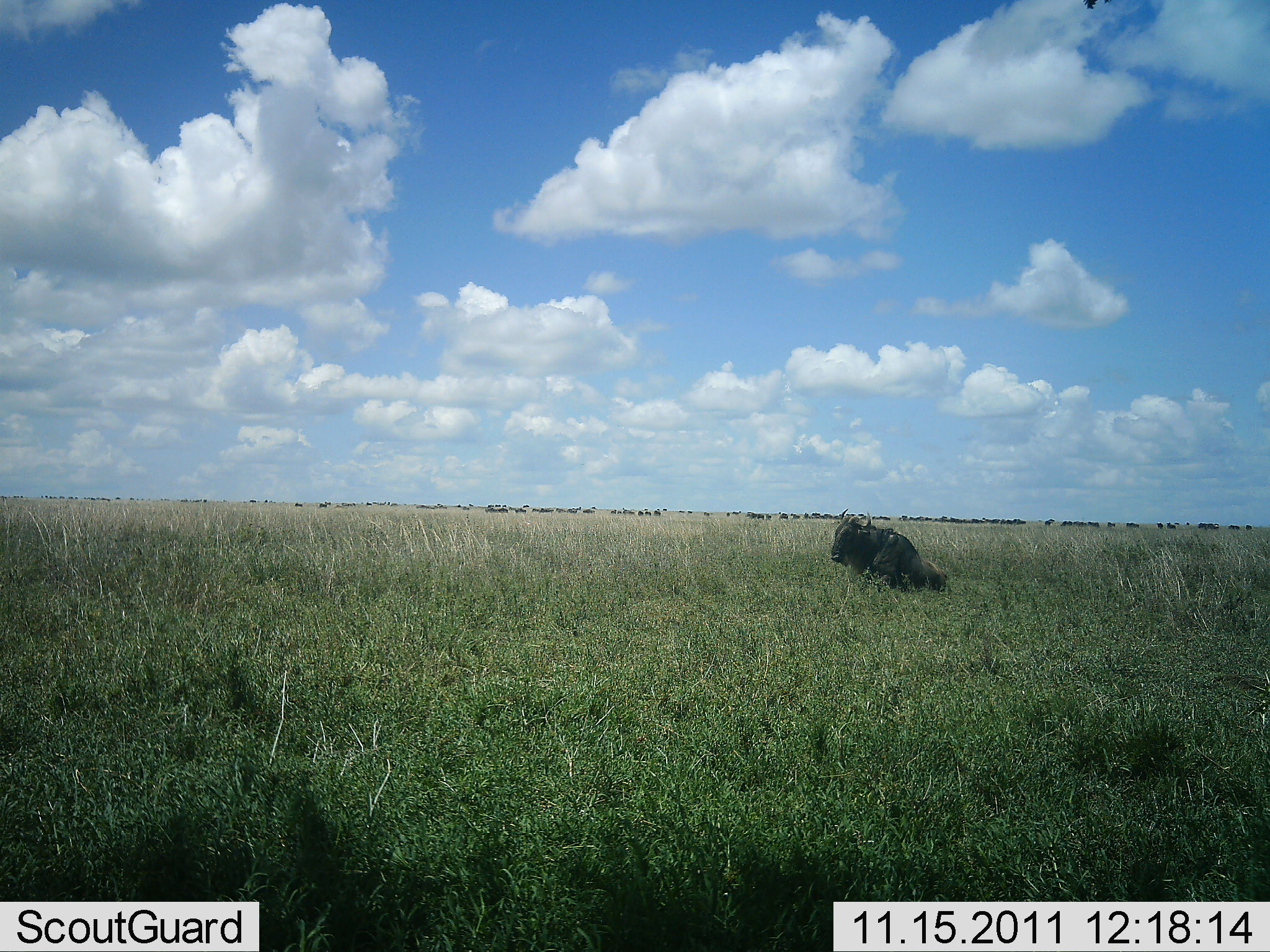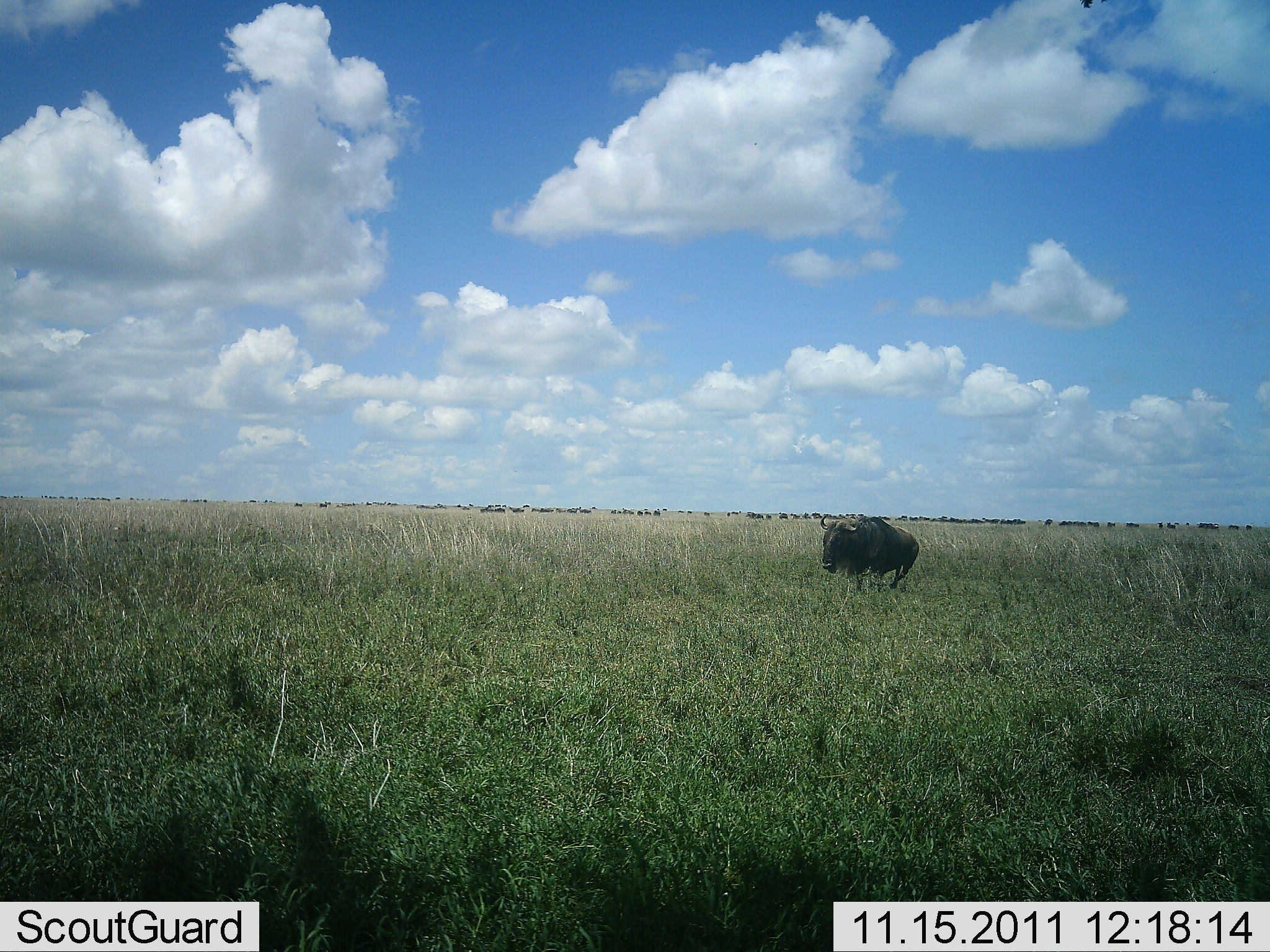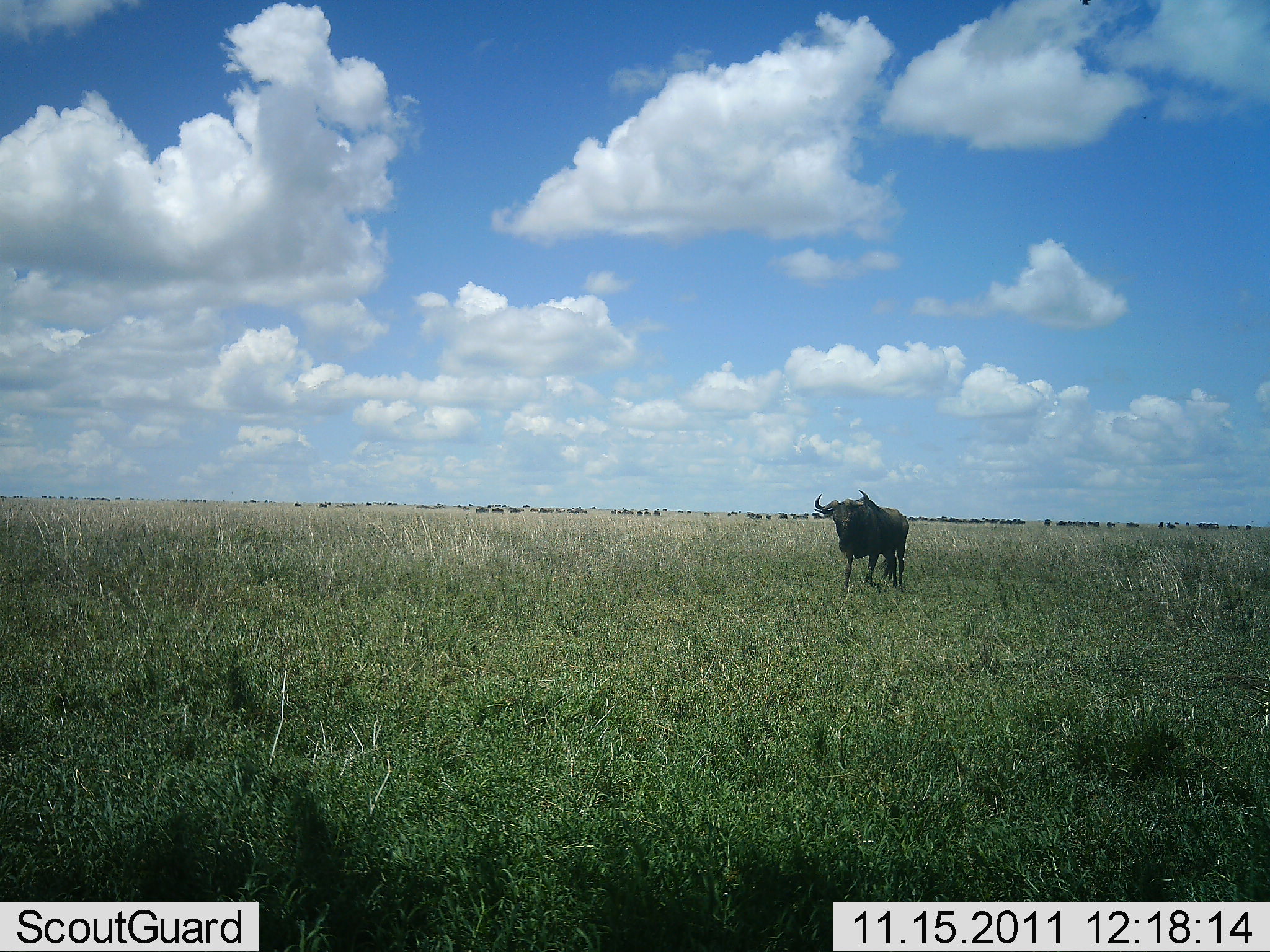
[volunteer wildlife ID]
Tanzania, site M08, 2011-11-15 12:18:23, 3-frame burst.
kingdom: Animalia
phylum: Chordata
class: Mammalia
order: Artiodactyla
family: Bovidae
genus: Connochaetes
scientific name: Connochaetes taurinus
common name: blue wildebeest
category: wildebeest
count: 1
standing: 43%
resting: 50%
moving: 36%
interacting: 0%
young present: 0%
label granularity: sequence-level